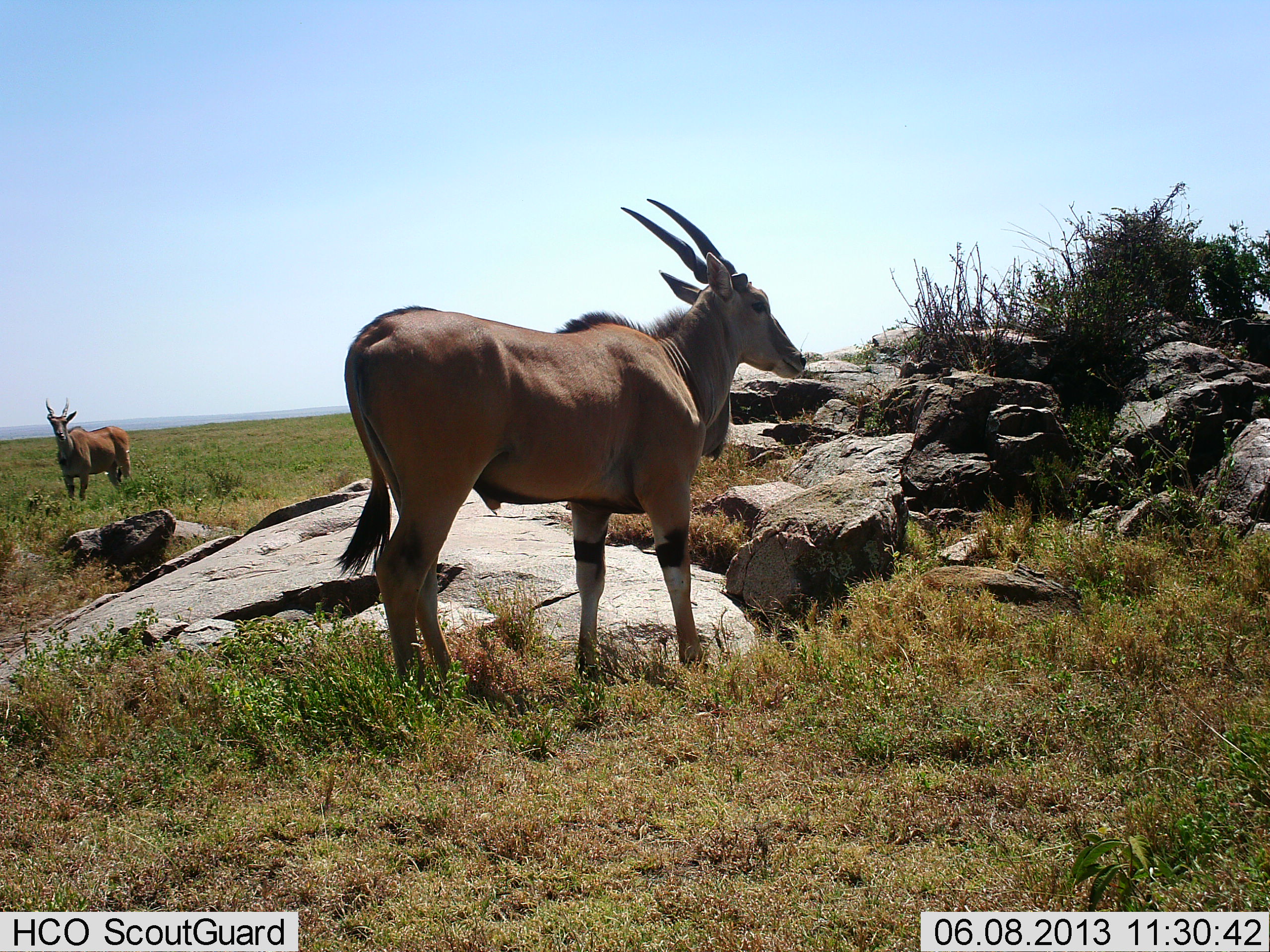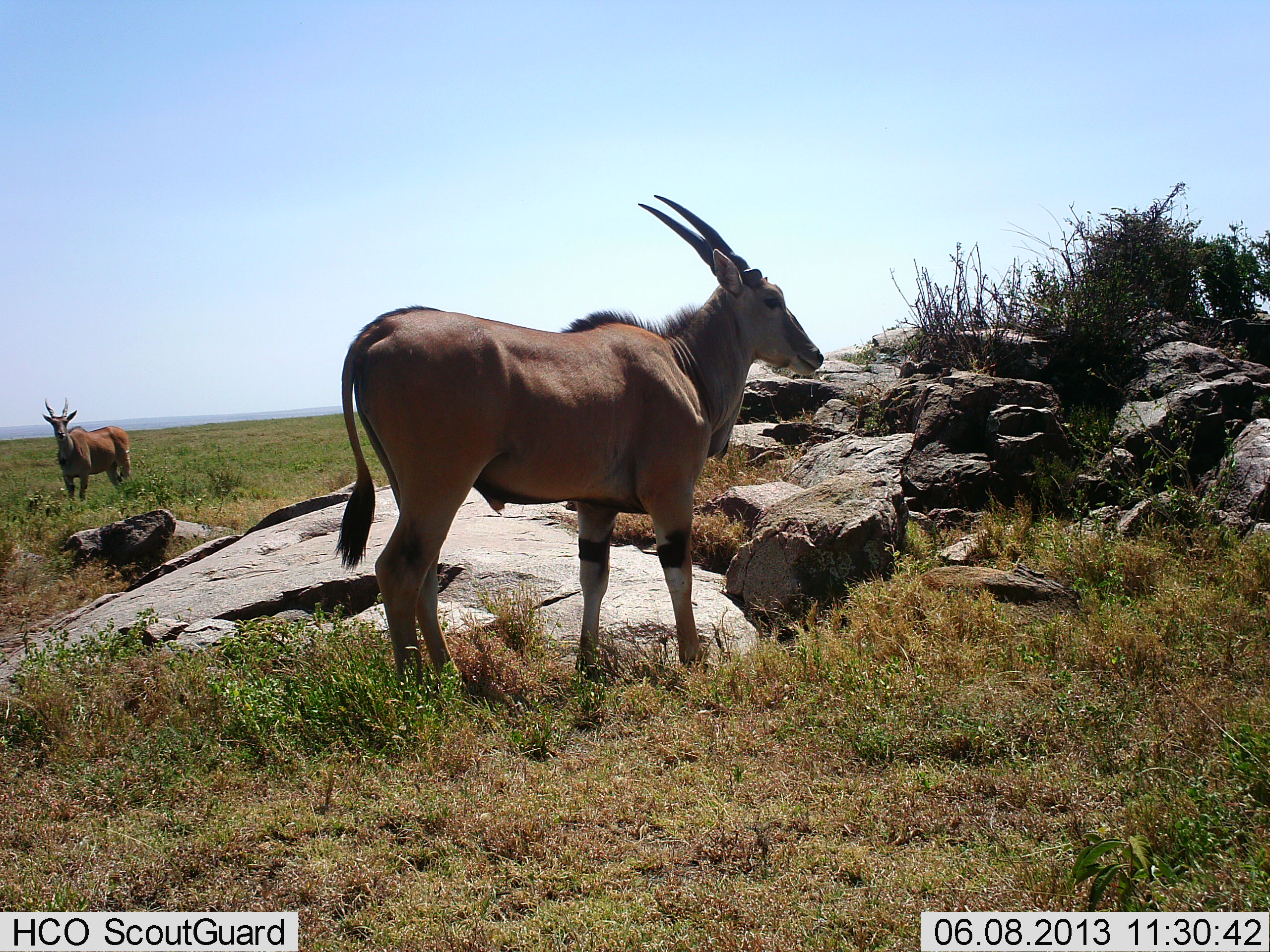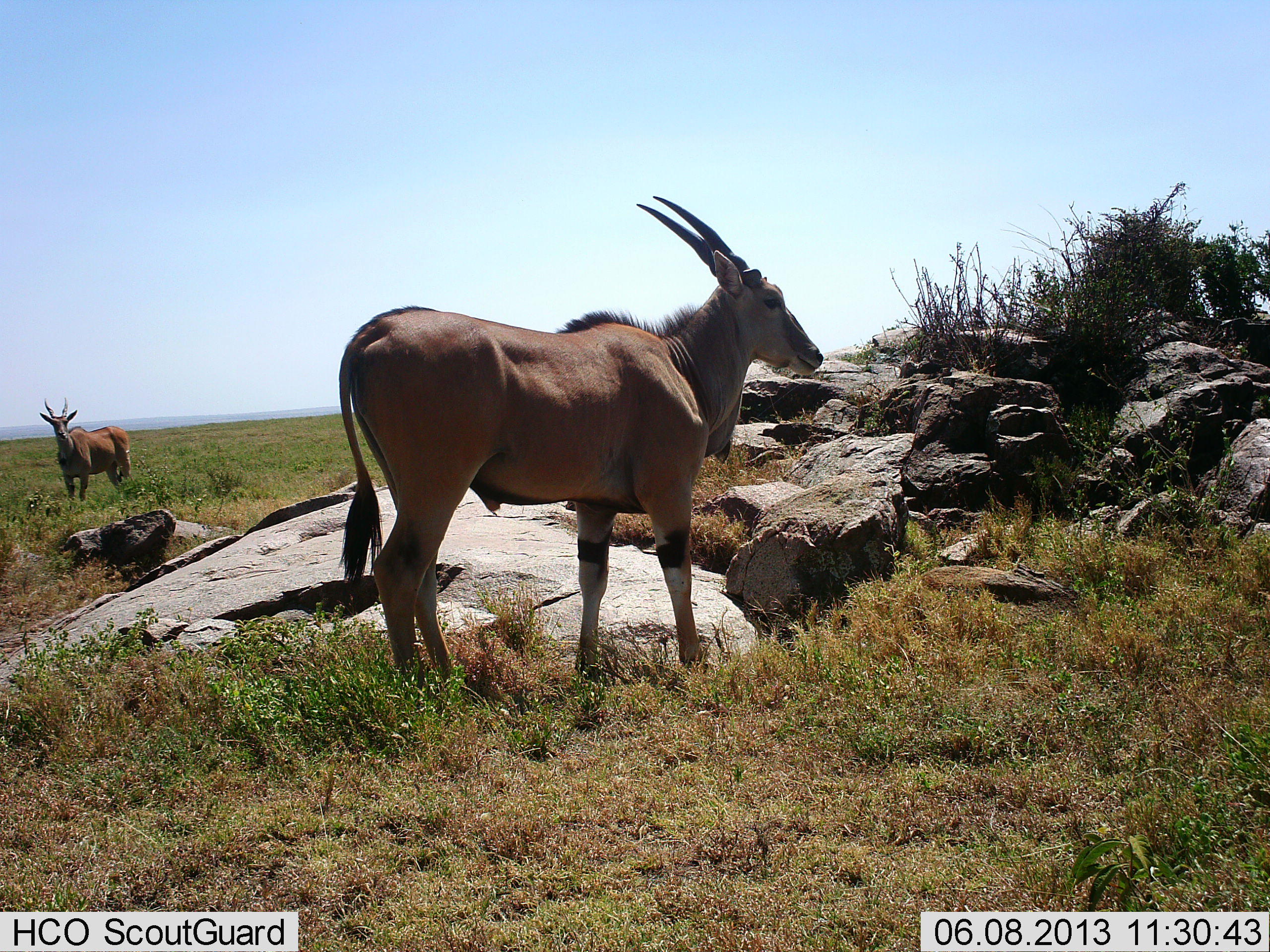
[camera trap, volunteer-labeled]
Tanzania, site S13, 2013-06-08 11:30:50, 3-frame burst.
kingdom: Animalia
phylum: Chordata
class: Mammalia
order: Artiodactyla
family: Bovidae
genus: Tragelaphus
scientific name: Tragelaphus oryx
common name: eland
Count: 2.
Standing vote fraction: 100%.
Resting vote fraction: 0%.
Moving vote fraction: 0%.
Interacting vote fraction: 0%.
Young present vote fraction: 0%.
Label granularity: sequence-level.